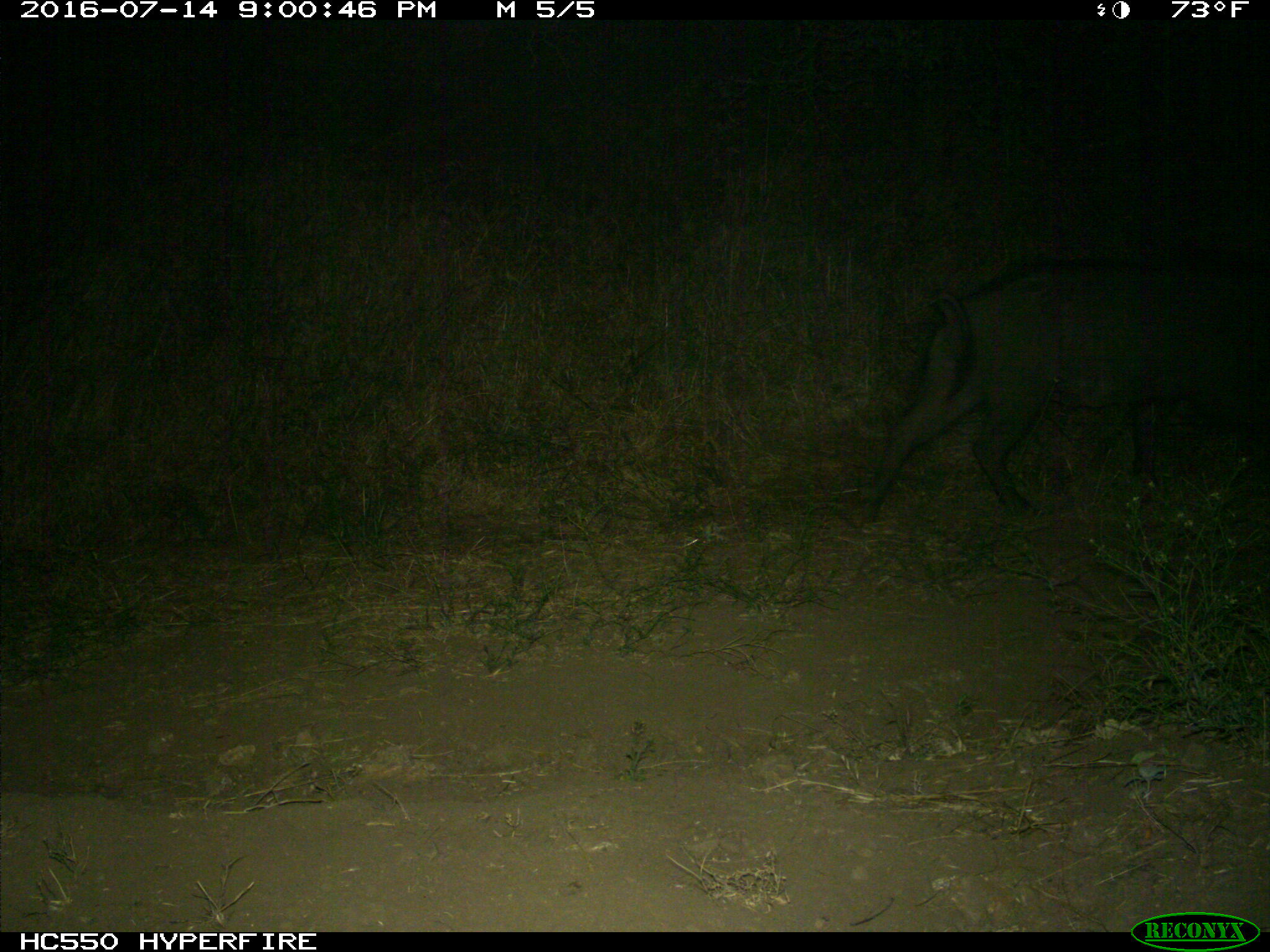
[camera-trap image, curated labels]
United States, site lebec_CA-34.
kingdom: Animalia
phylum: Chordata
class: Mammalia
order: Artiodactyla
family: Suidae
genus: Sus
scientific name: Sus scrofa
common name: wild boar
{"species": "Sus scrofa (wild boar)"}